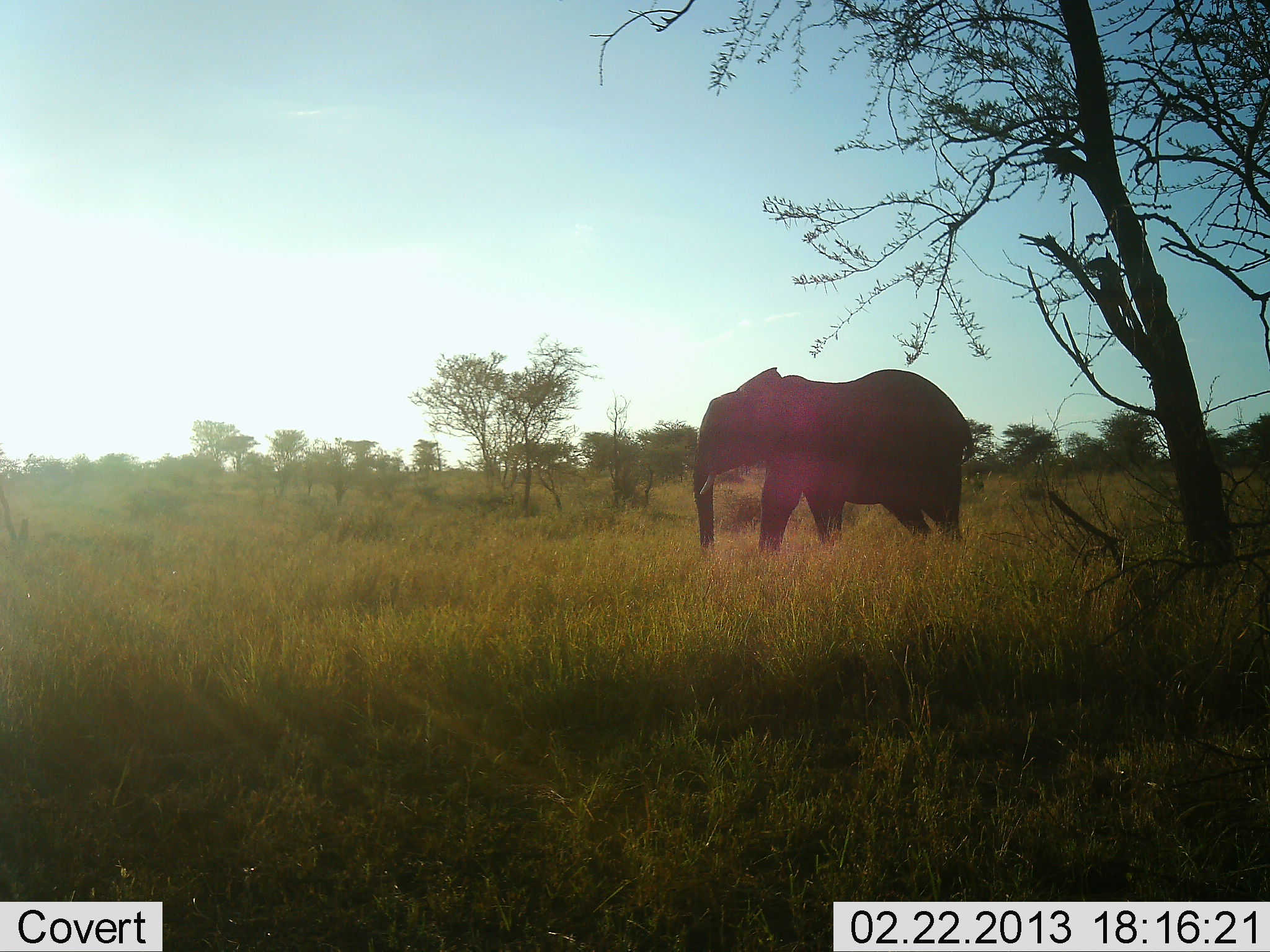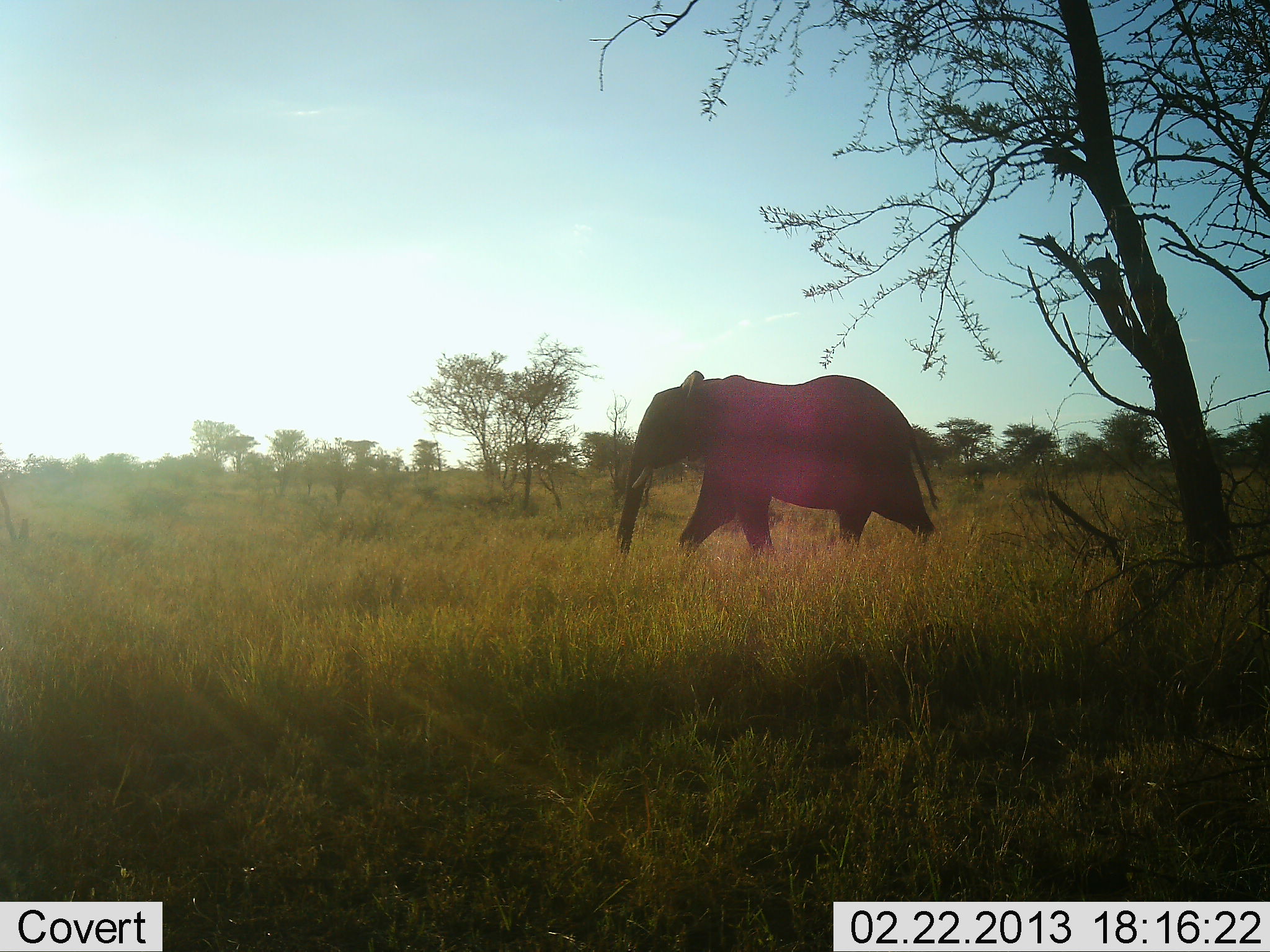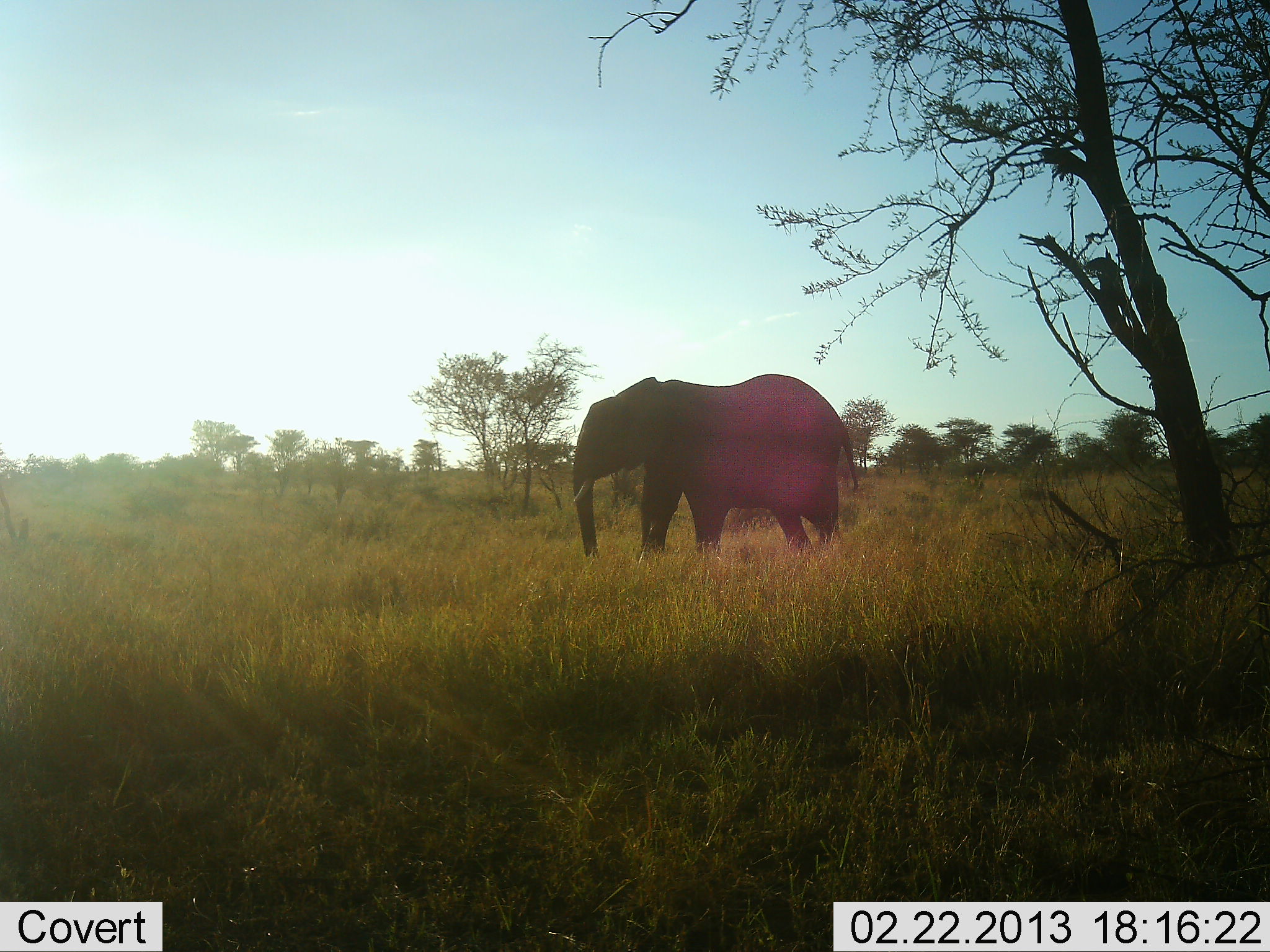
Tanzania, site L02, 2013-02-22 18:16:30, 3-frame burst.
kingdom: Animalia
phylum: Chordata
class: Mammalia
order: Proboscidea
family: Elephantidae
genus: Loxodonta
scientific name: Loxodonta africana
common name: african bush elephant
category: elephant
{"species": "elephant (african bush elephant) (Loxodonta africana)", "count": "1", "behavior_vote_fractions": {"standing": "33%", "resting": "0%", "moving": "69%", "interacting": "0%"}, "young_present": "0%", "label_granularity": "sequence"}